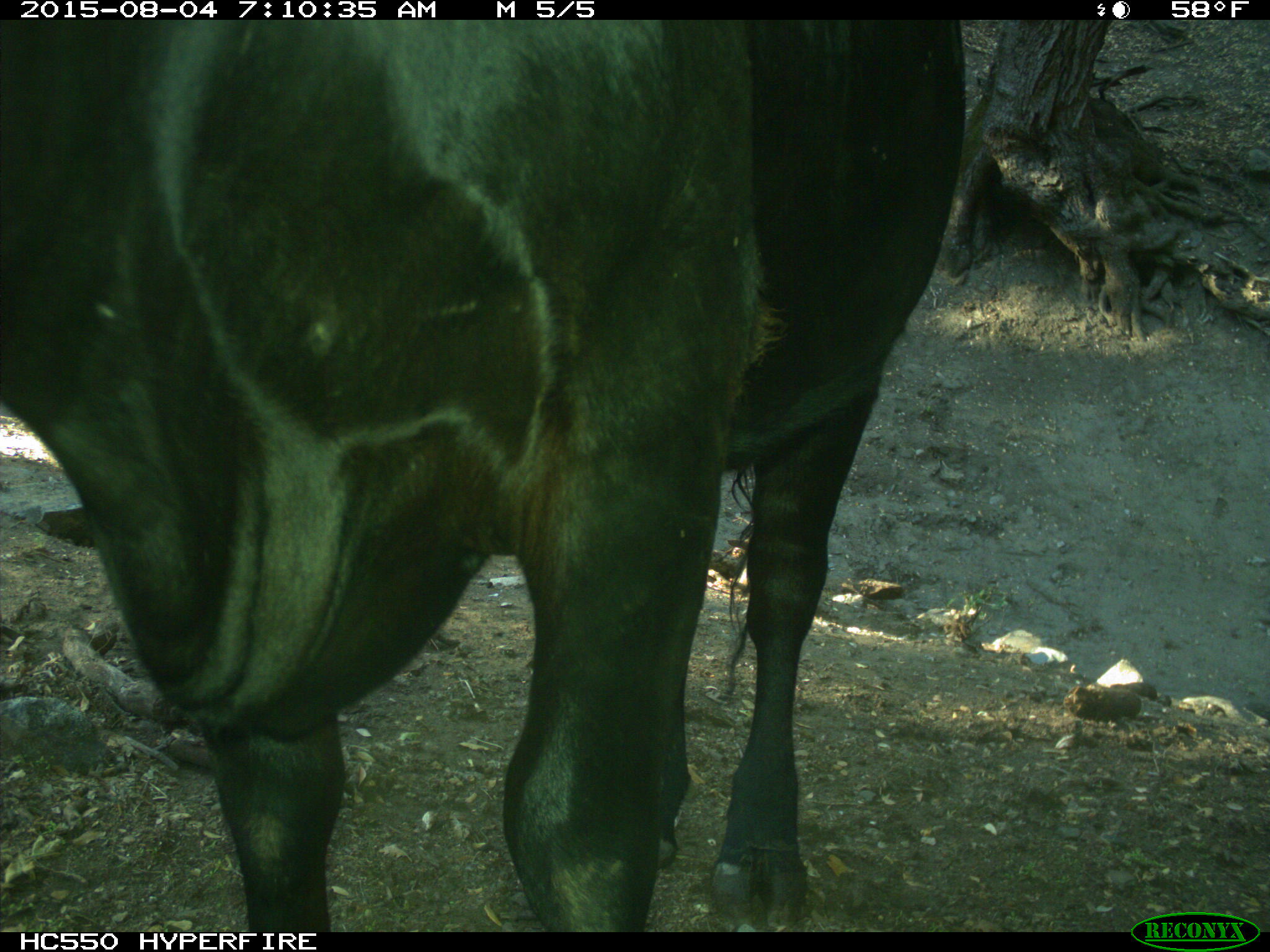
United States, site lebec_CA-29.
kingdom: Animalia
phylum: Chordata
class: Mammalia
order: Artiodactyla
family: Bovidae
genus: Bos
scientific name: Bos taurus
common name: domestic cow